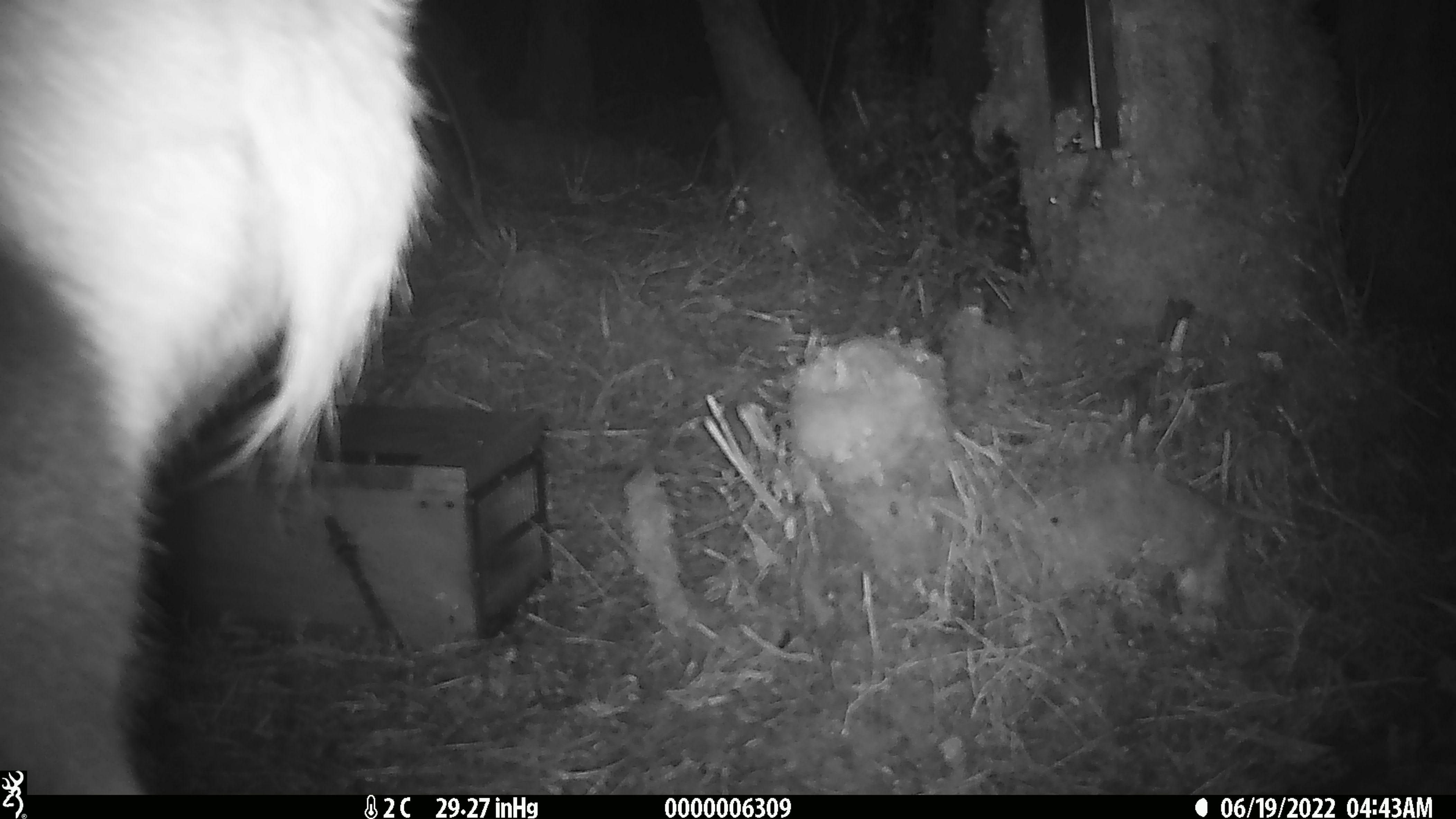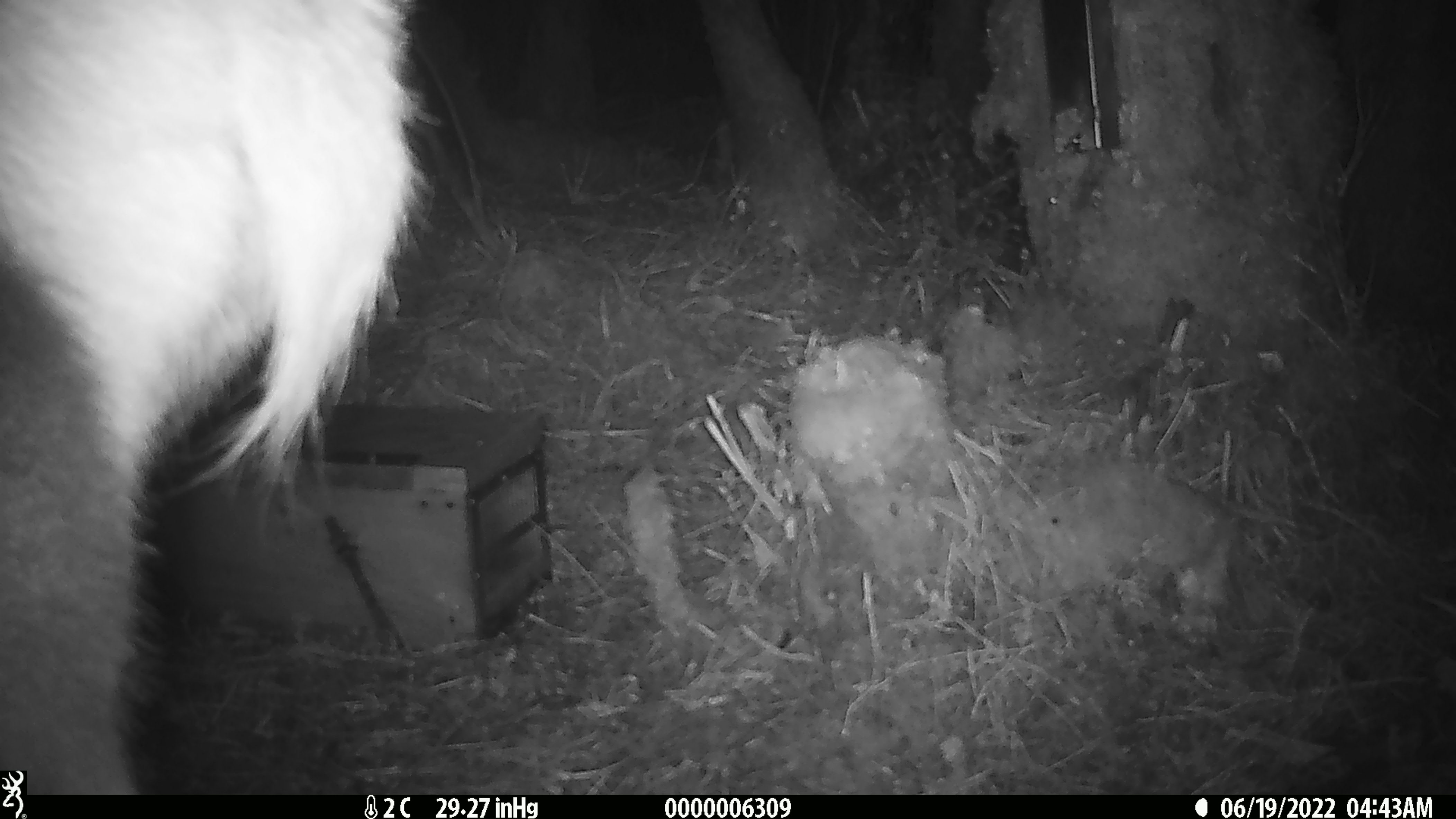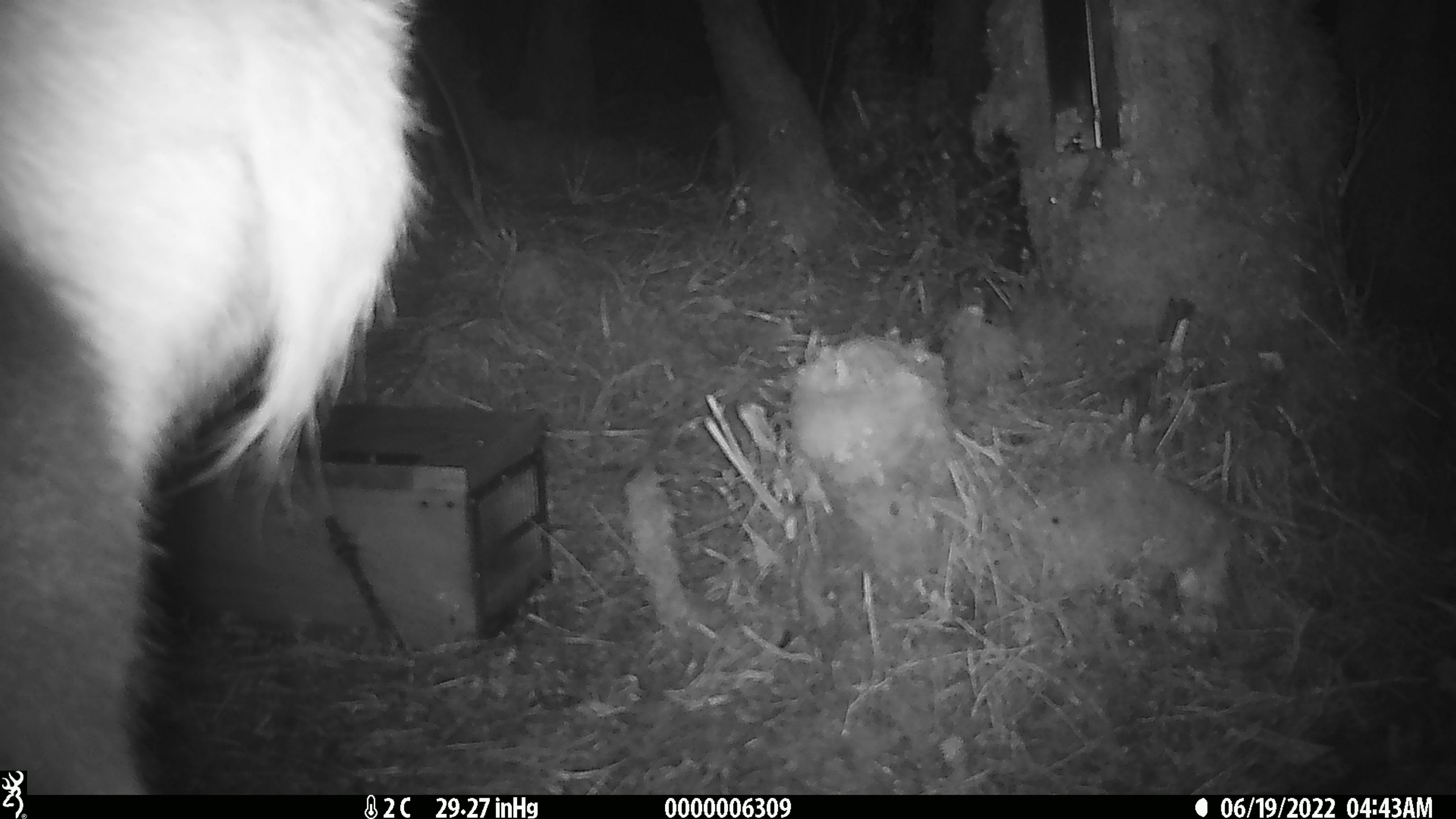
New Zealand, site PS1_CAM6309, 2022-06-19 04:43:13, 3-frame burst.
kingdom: Animalia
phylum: Chordata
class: Mammalia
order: Artiodactyla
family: Cervidae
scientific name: Cervidae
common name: deer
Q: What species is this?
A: Deer (Cervidae).